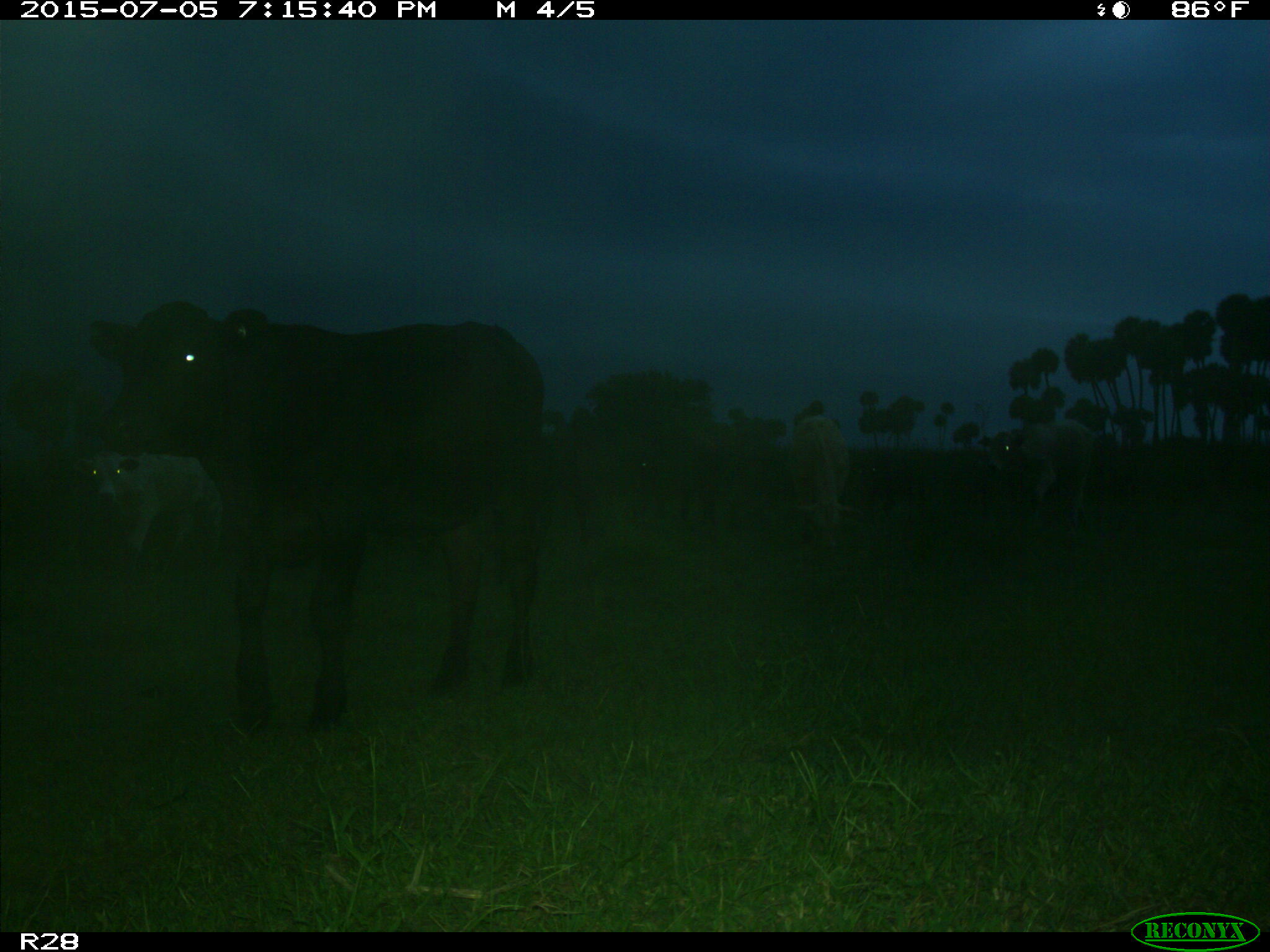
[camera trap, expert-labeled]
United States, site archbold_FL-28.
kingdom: Animalia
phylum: Chordata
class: Mammalia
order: Artiodactyla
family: Bovidae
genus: Bos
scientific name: Bos taurus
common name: domestic cow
Bos taurus (domestic cow).